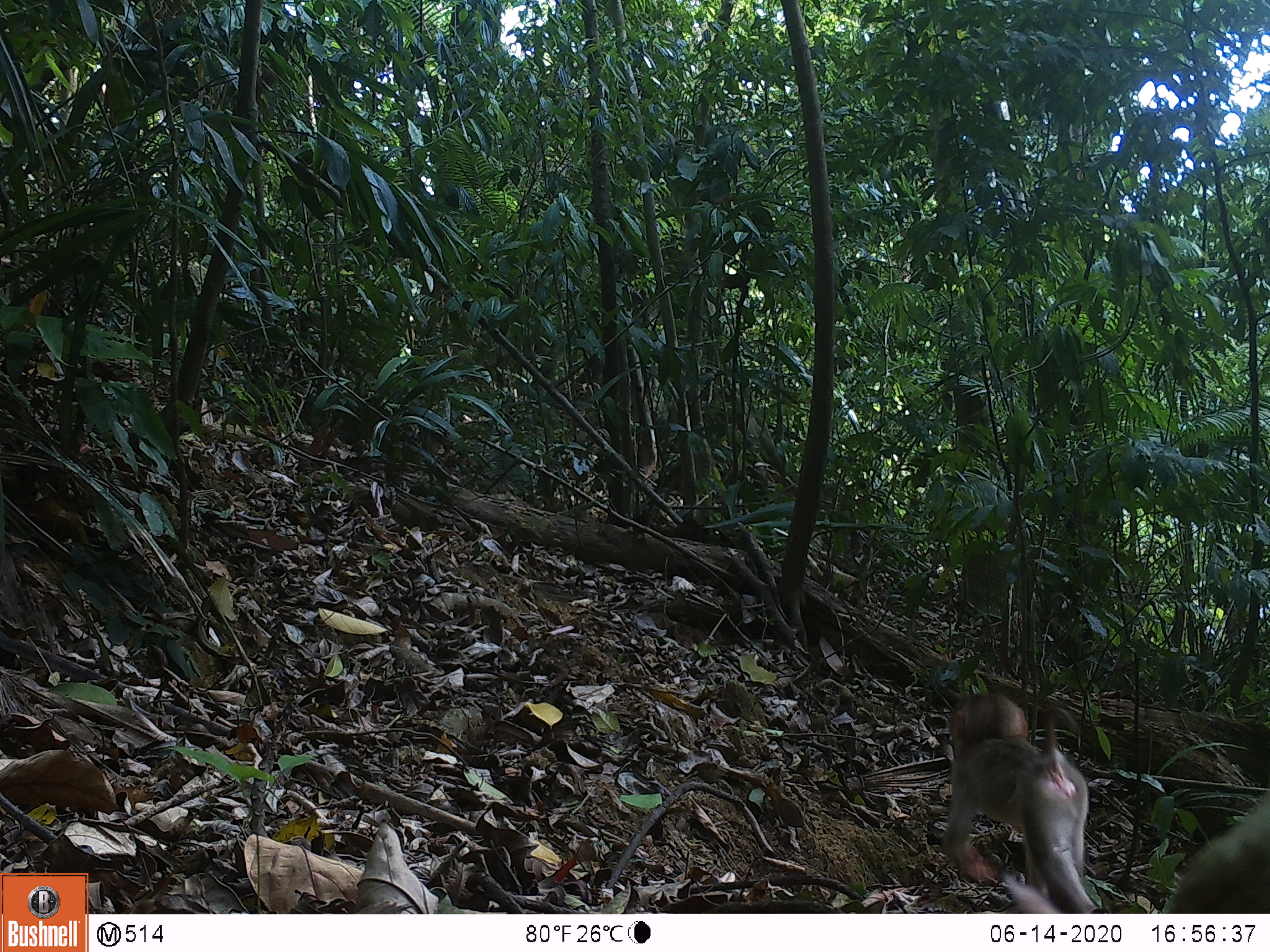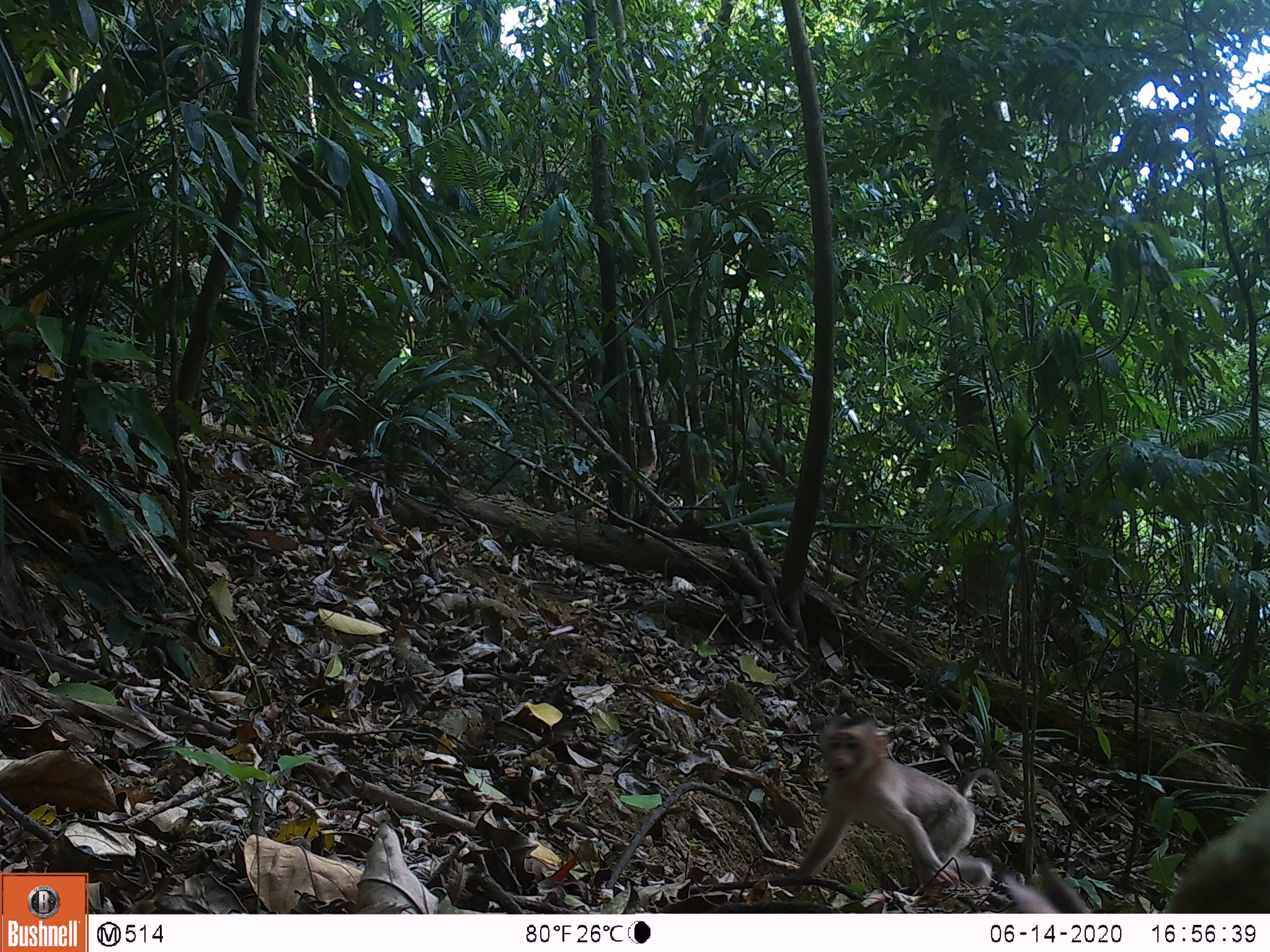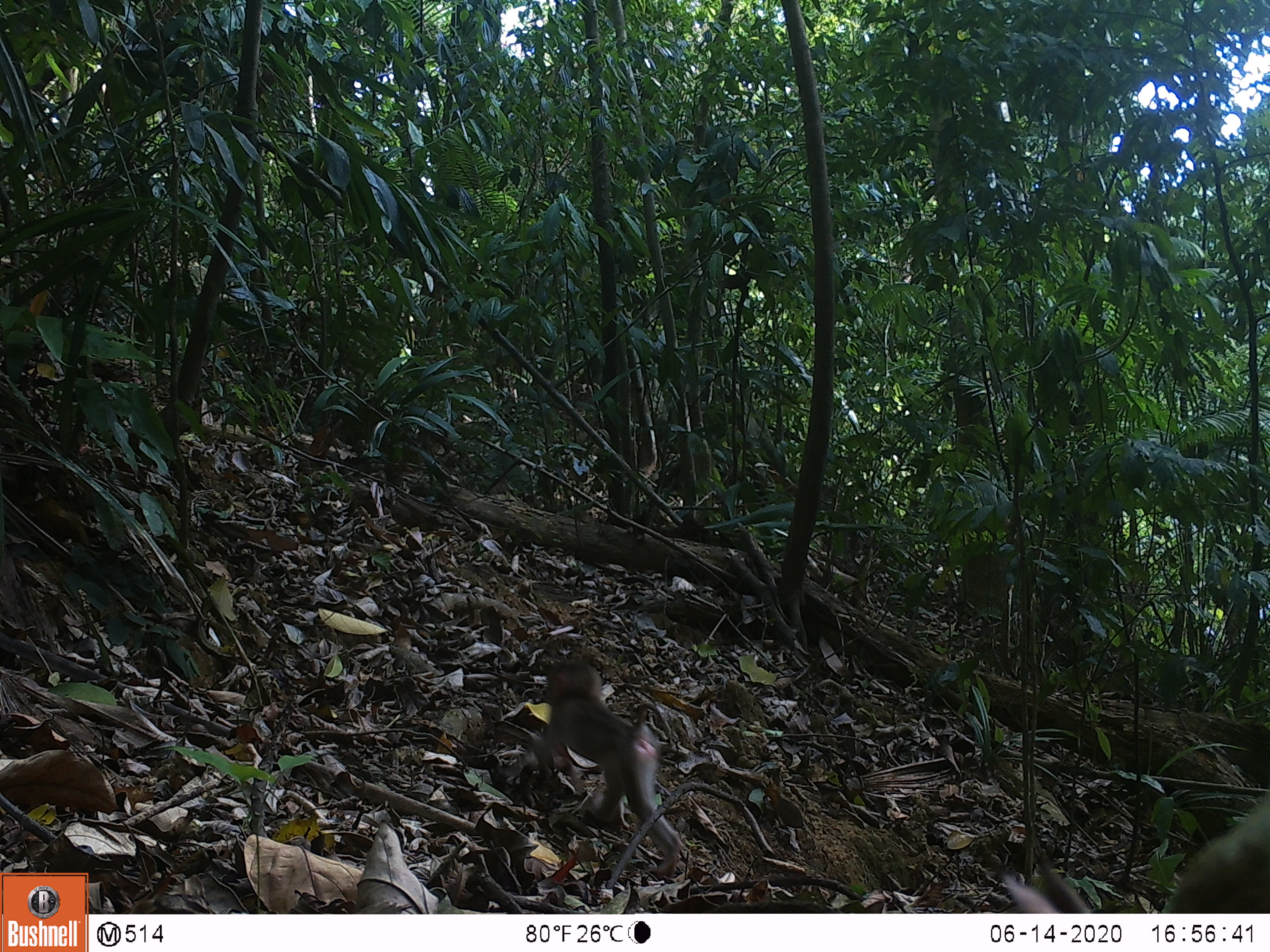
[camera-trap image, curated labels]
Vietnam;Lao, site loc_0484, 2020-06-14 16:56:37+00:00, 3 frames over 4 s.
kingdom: Animalia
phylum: Chordata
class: Mammalia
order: Primates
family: Cercopithecidae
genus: Macaca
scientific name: Macaca nemestrina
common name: pig-tailed macaque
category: pig tailed macaque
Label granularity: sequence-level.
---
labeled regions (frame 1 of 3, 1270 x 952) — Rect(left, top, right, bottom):
pig tailed macaque: Rect(942, 691, 1104, 913); Rect(1003, 787, 1270, 913)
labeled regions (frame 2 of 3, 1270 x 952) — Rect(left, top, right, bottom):
pig tailed macaque: Rect(785, 713, 1002, 892); Rect(1003, 787, 1270, 913)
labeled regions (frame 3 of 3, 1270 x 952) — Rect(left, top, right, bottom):
pig tailed macaque: Rect(500, 658, 684, 877); Rect(1003, 786, 1270, 913)